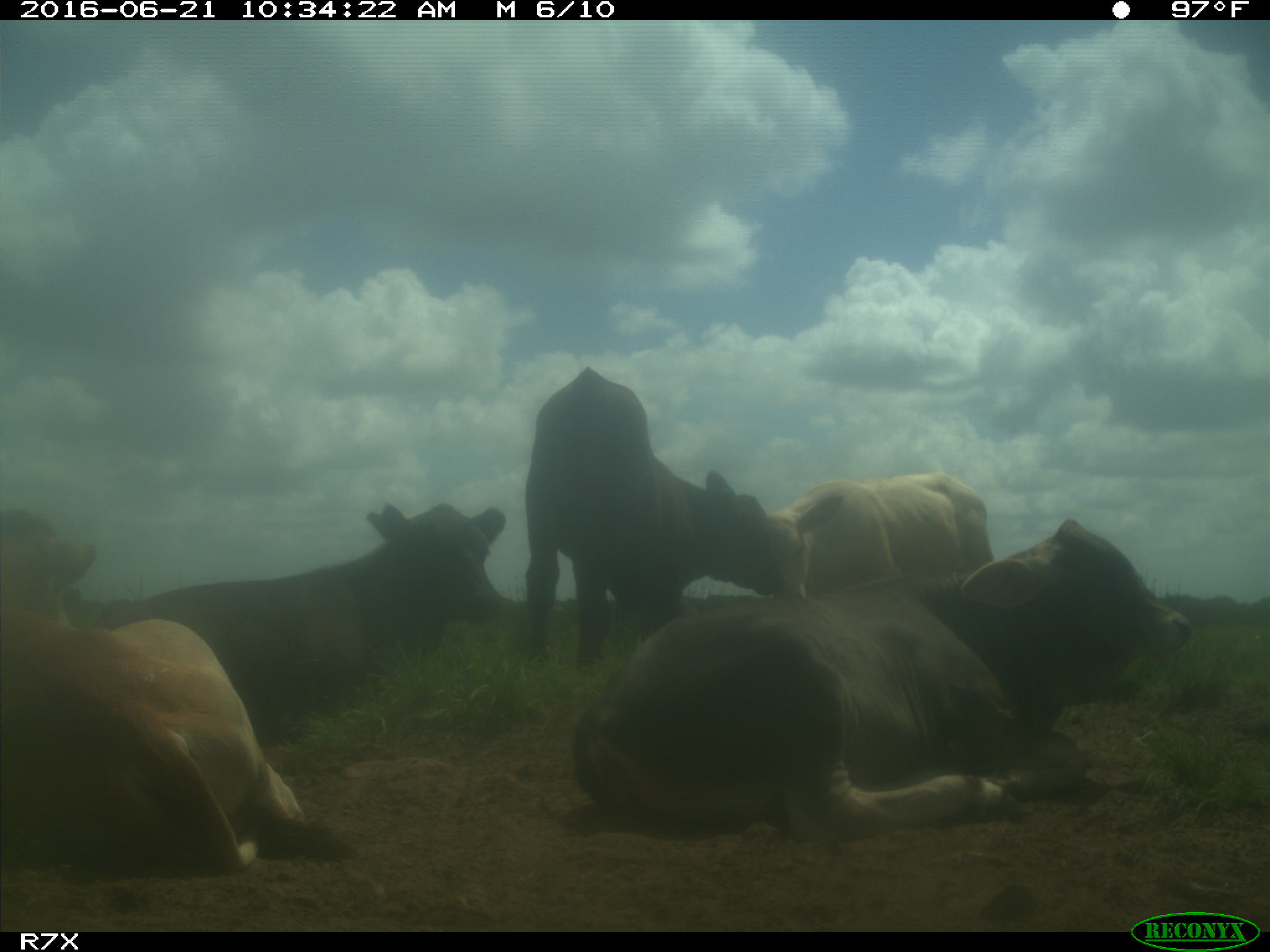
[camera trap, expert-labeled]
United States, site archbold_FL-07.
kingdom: Animalia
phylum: Chordata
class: Mammalia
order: Artiodactyla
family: Bovidae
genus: Bos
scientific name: Bos taurus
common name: domestic cow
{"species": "Bos taurus (domestic cow)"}